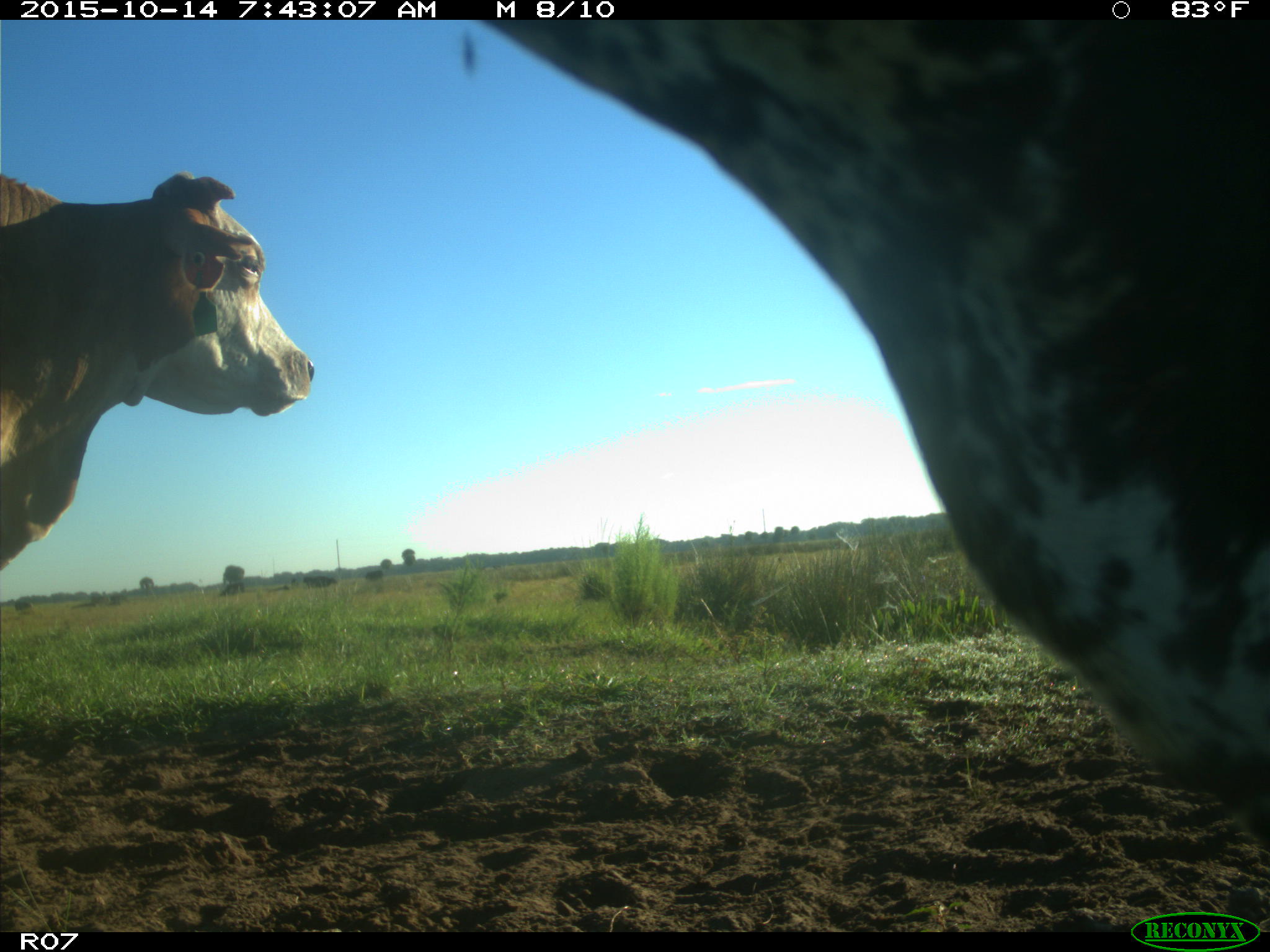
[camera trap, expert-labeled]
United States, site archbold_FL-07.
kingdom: Animalia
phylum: Chordata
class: Mammalia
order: Artiodactyla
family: Bovidae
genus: Bos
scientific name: Bos taurus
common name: domestic cow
Bos taurus (domestic cow).